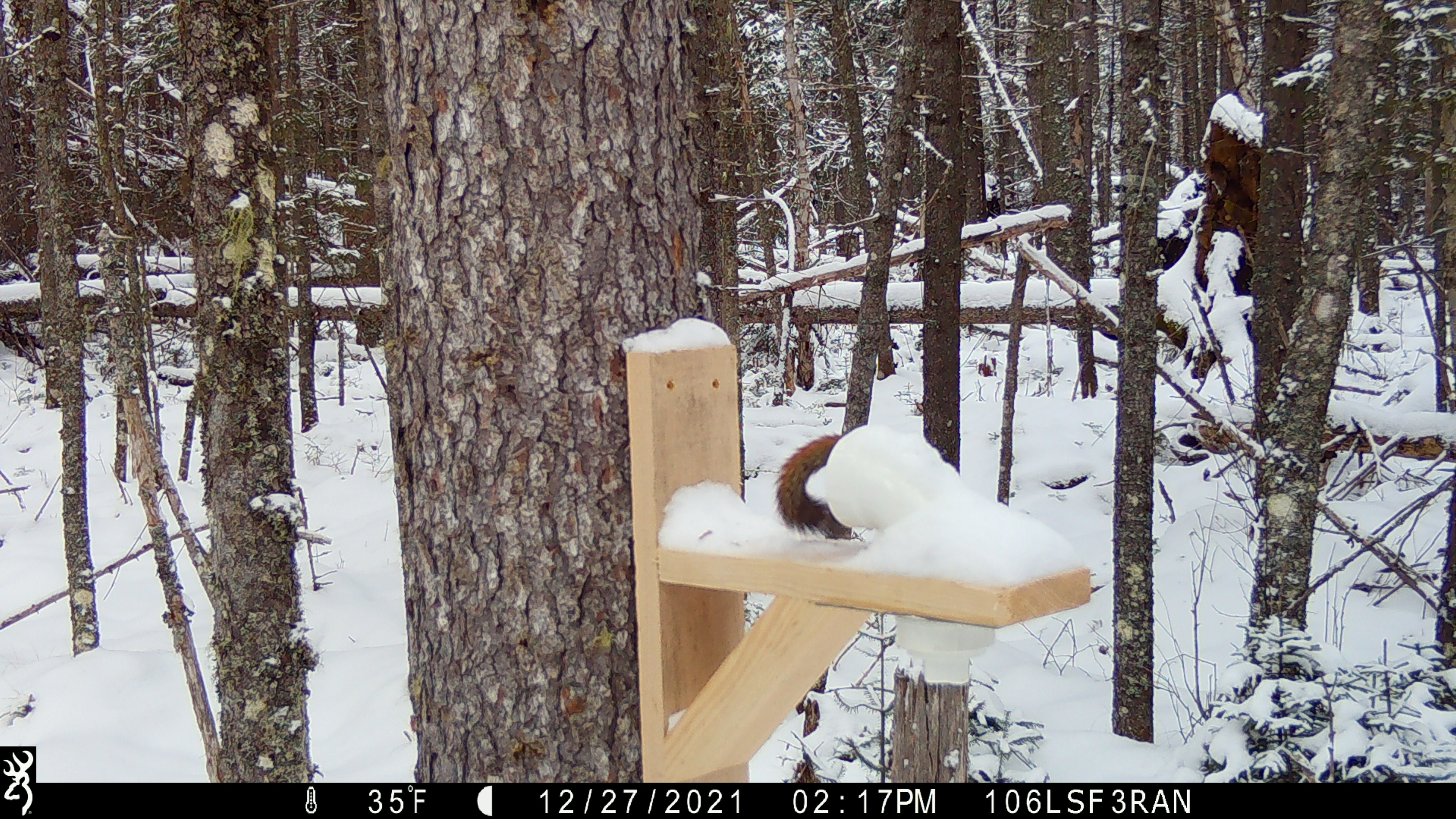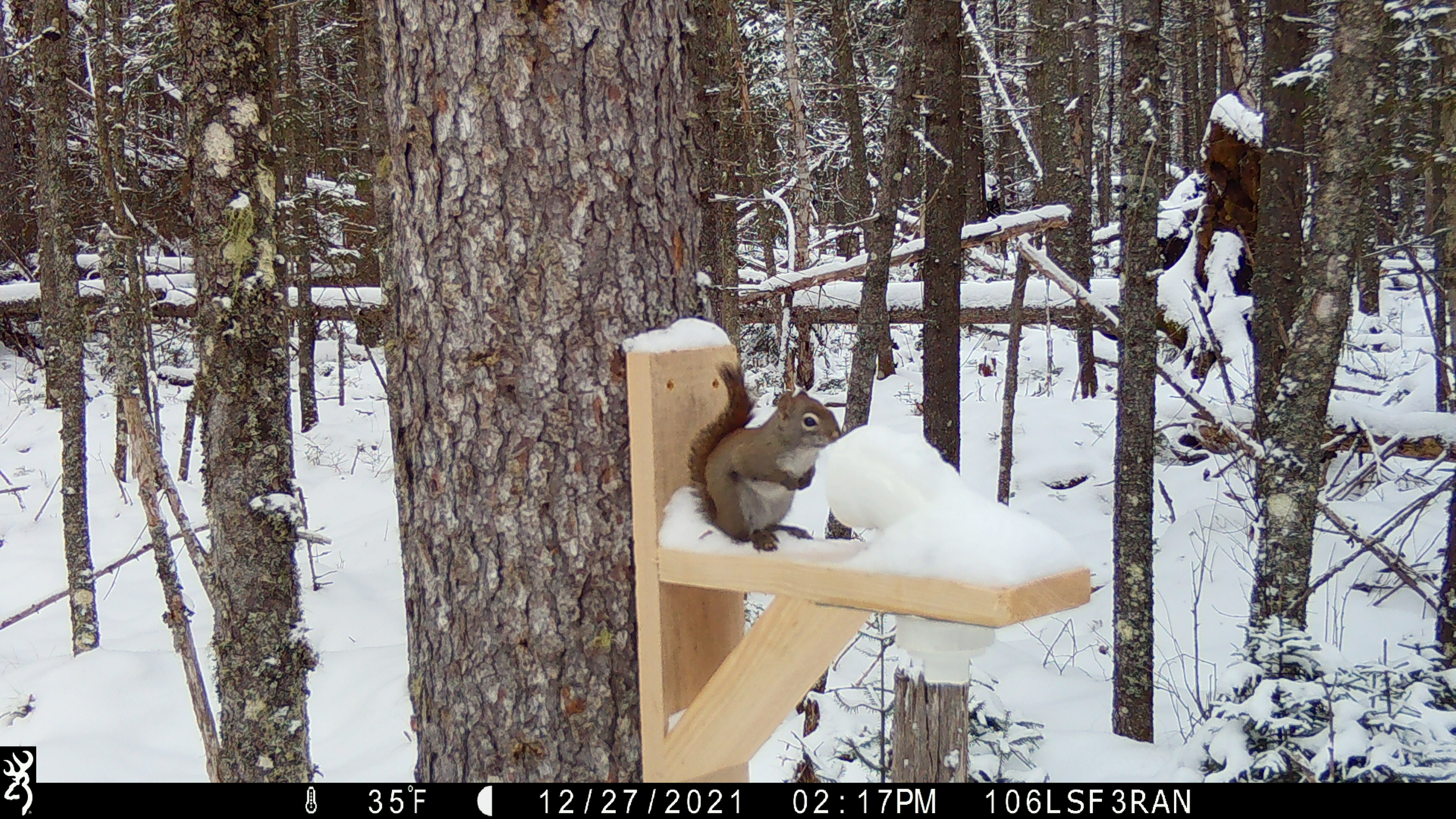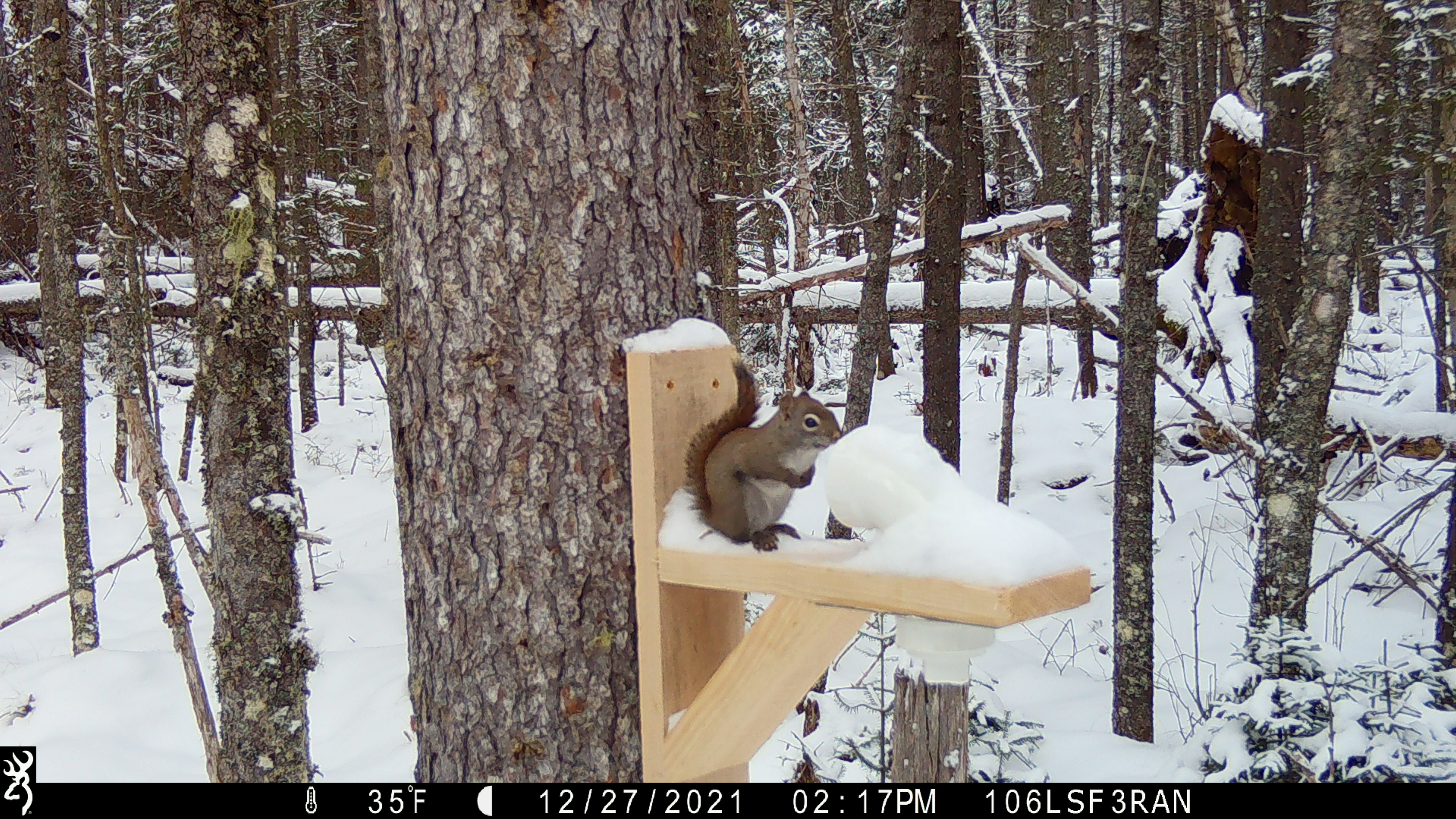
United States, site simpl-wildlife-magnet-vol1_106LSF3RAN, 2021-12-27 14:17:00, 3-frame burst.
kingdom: Animalia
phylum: Chordata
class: Mammalia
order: Rodentia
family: Sciuridae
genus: Tamiasciurus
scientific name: Tamiasciurus hudsonicus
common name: red squirrel